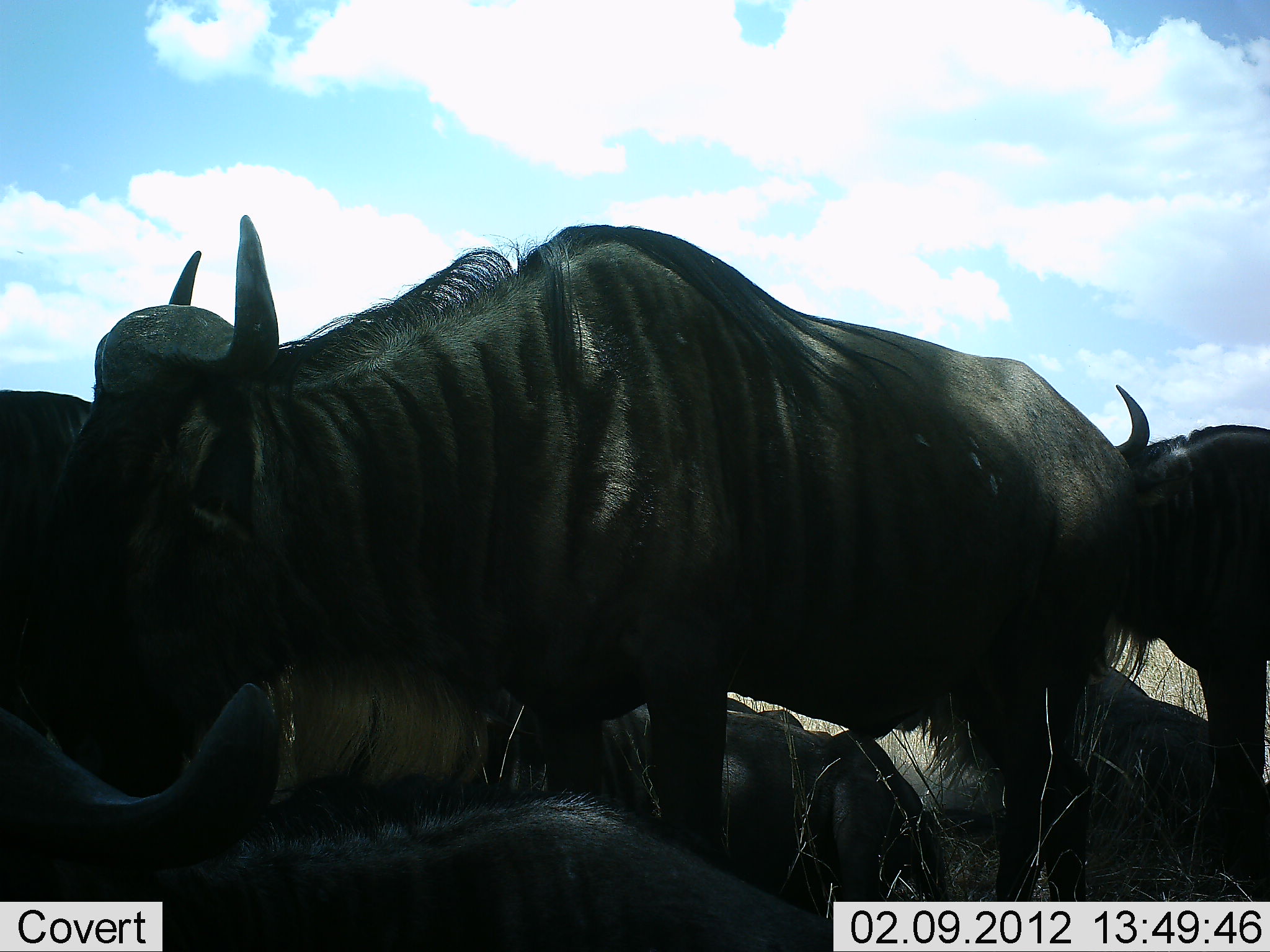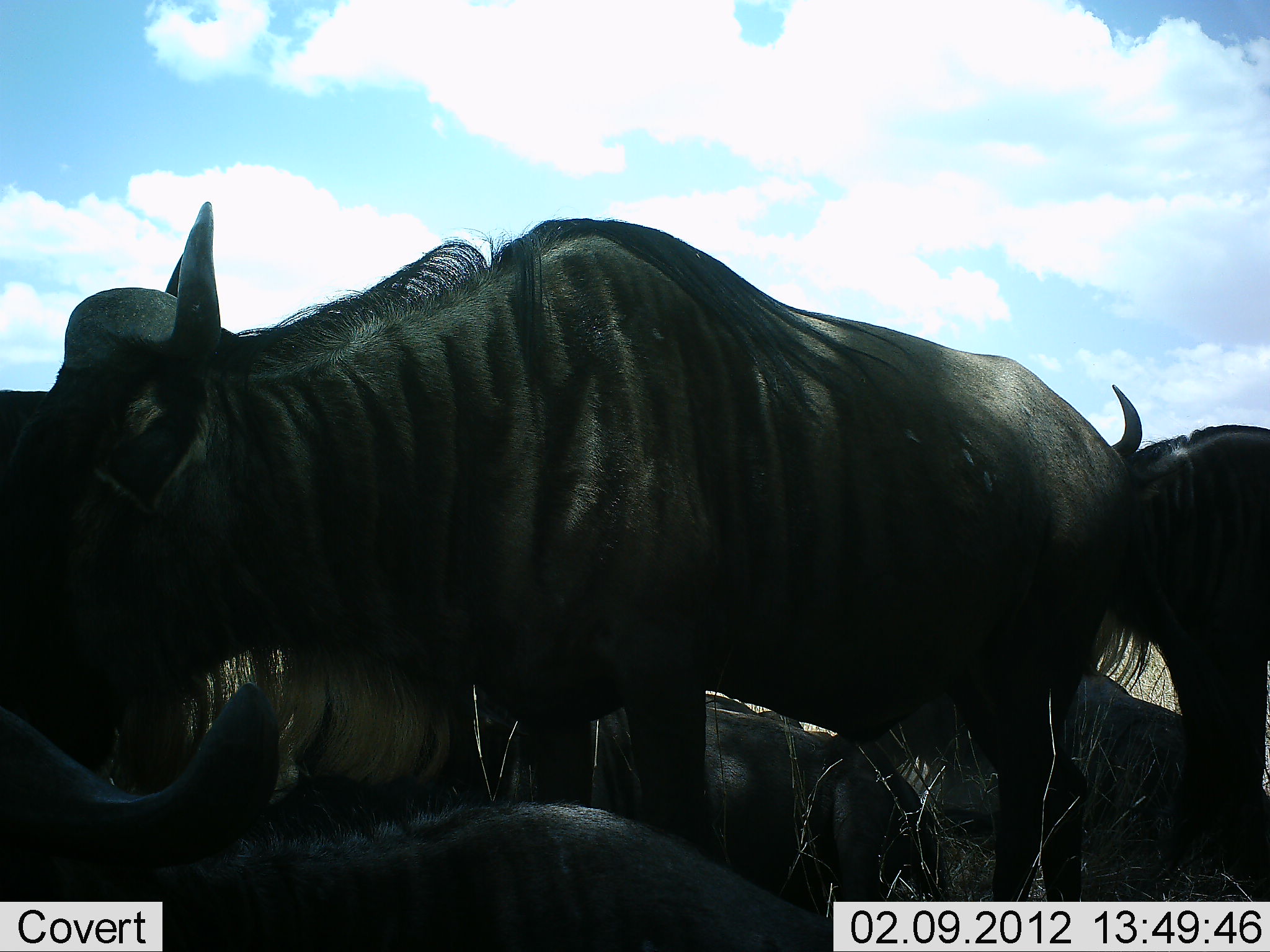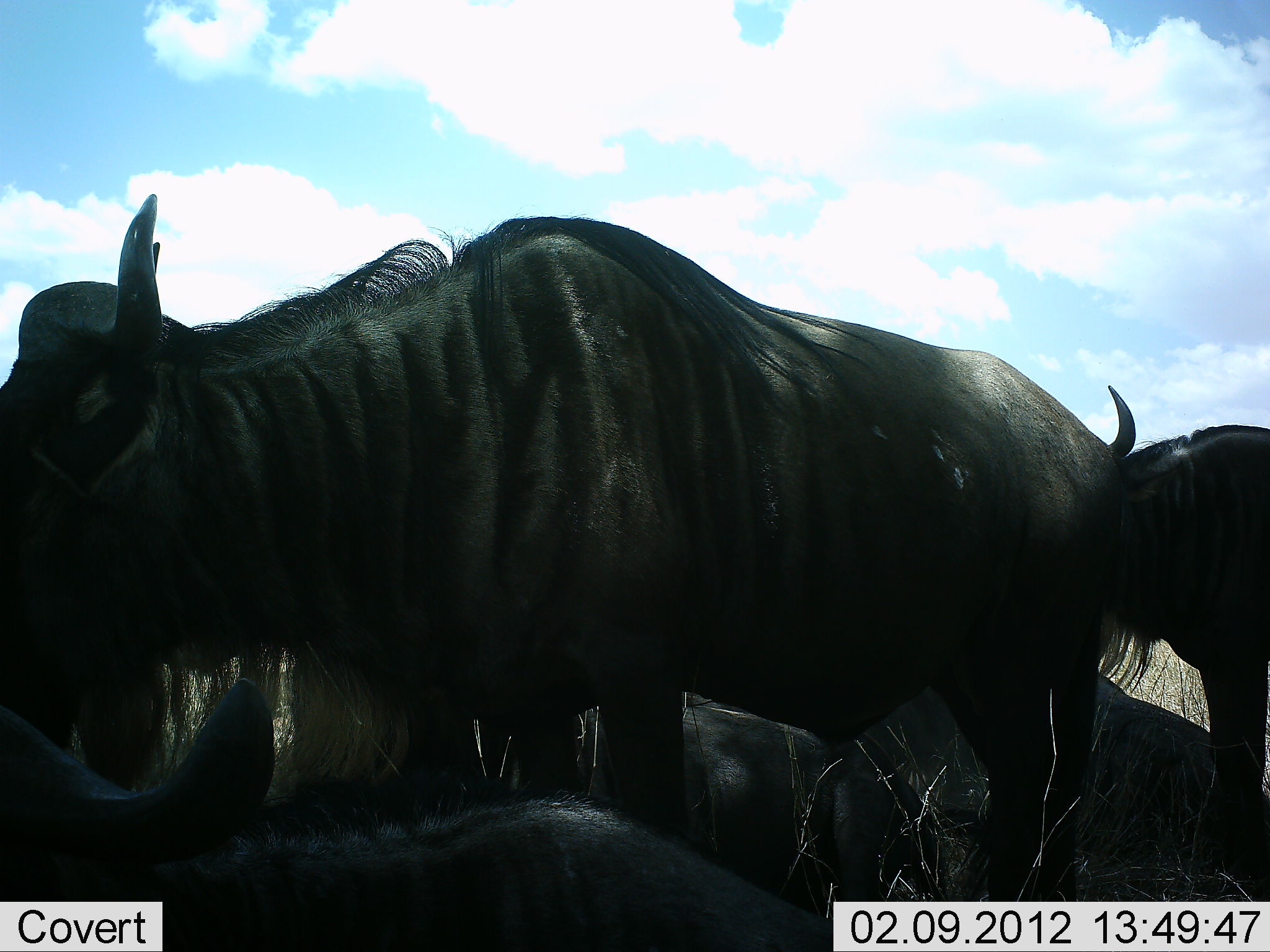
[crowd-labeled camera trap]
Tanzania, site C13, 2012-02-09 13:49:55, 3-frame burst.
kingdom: Animalia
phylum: Chordata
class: Mammalia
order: Artiodactyla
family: Bovidae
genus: Connochaetes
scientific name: Connochaetes taurinus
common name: blue wildebeest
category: wildebeest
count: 5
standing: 92%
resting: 92%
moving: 8%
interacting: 15%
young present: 0%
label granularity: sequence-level